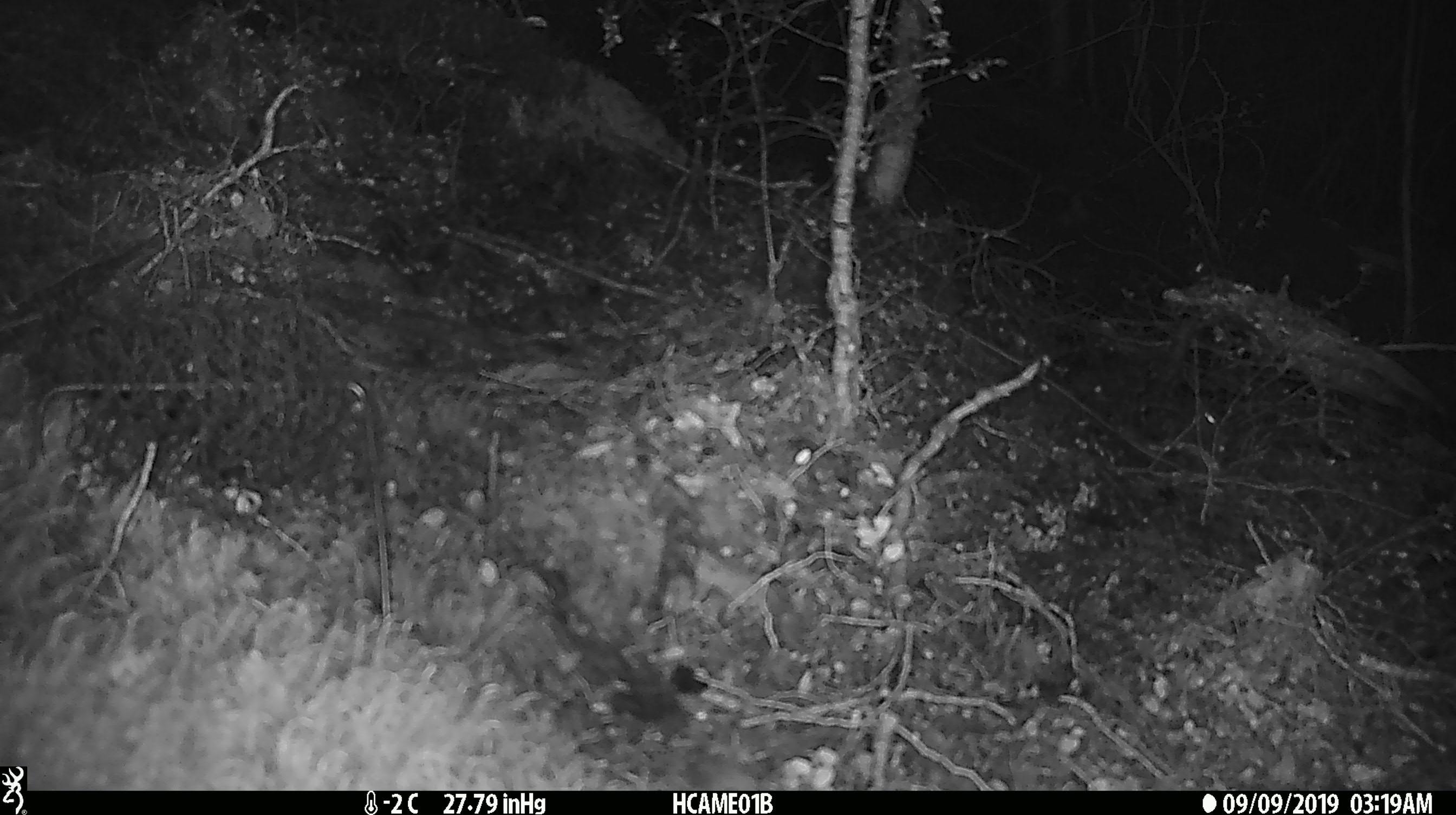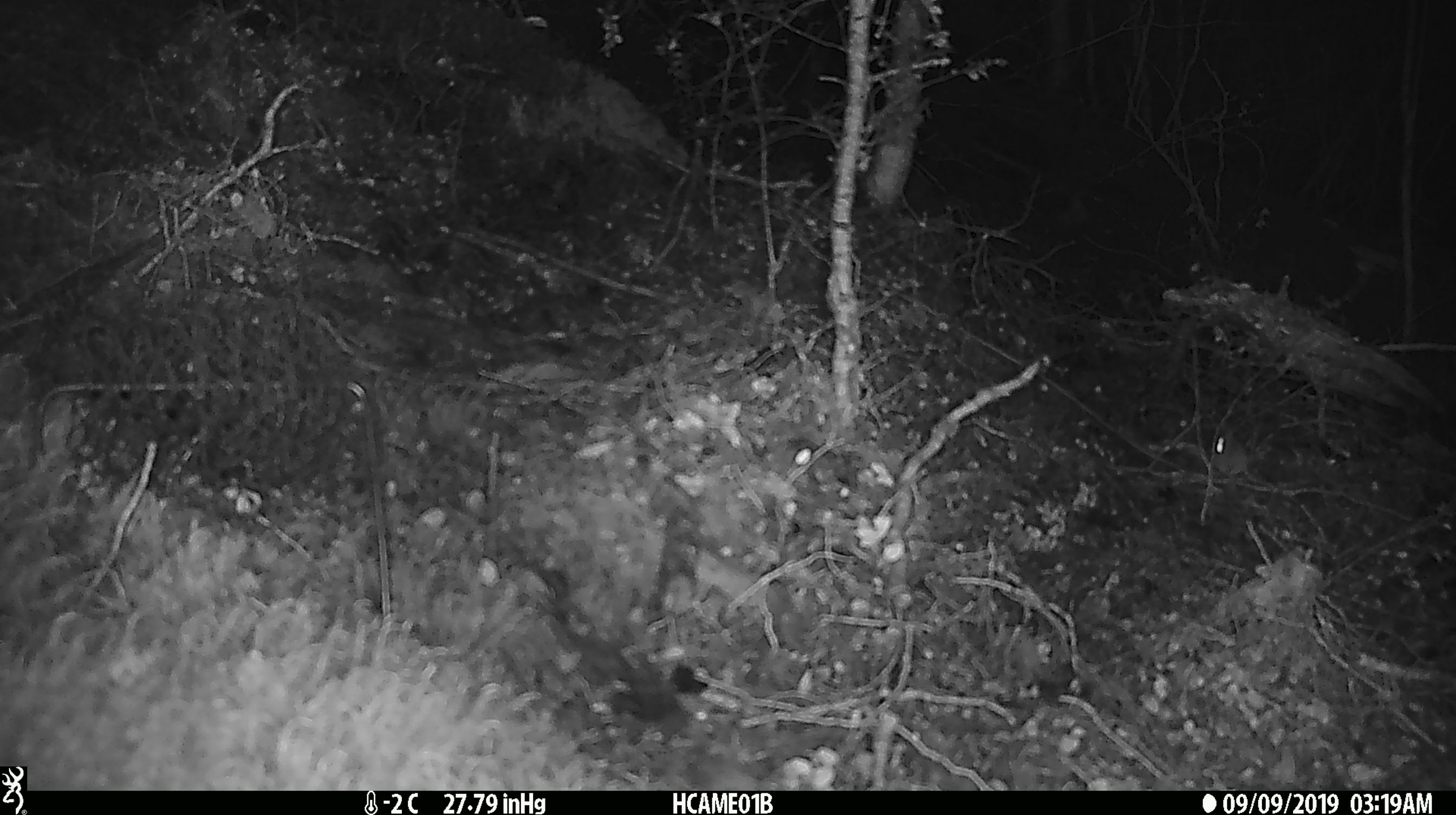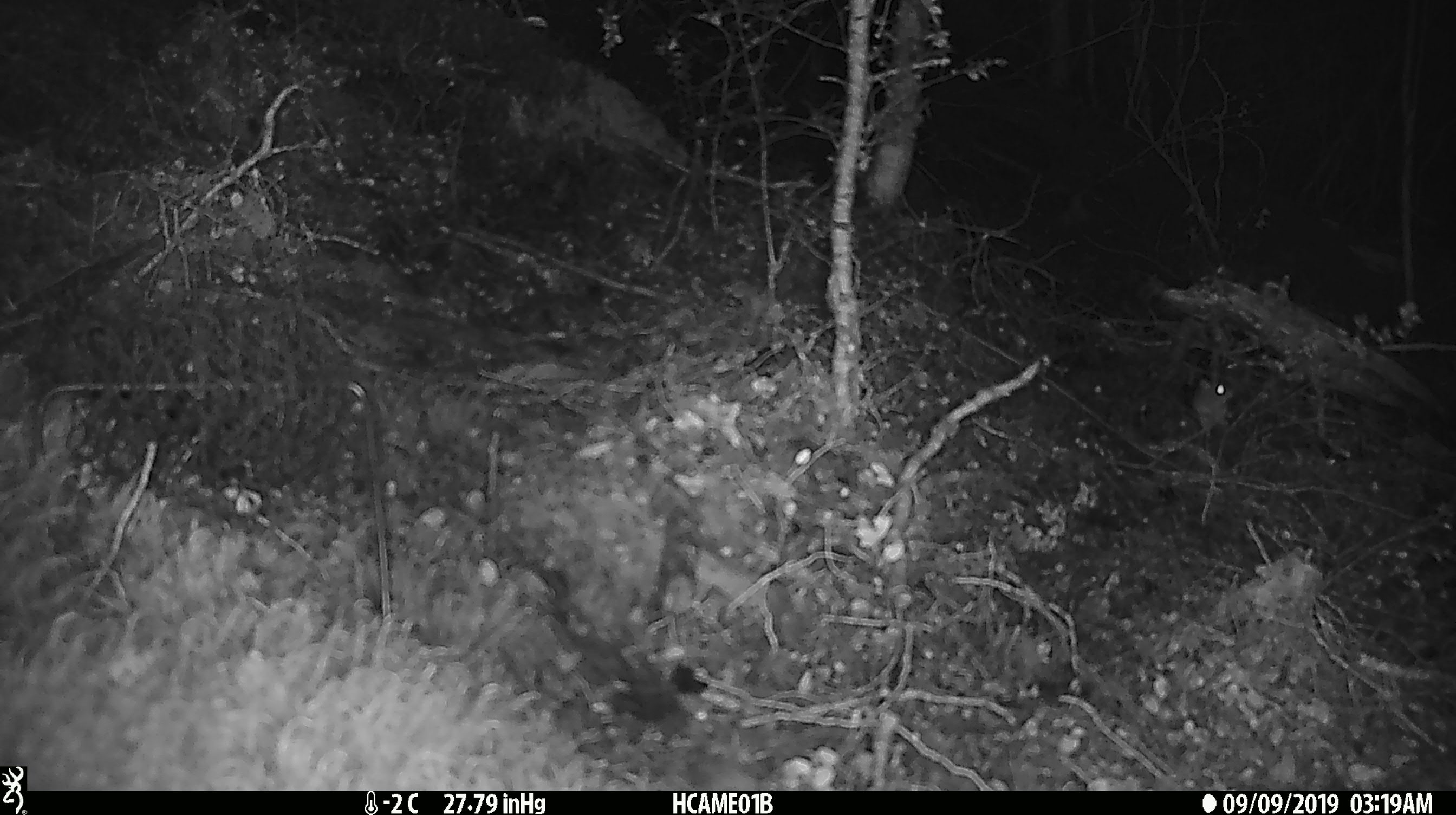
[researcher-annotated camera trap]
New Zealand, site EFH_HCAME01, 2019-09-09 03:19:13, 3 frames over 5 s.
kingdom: Animalia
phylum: Chordata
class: Mammalia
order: Rodentia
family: Muridae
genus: Mus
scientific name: Mus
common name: mouse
Mouse (Mus).